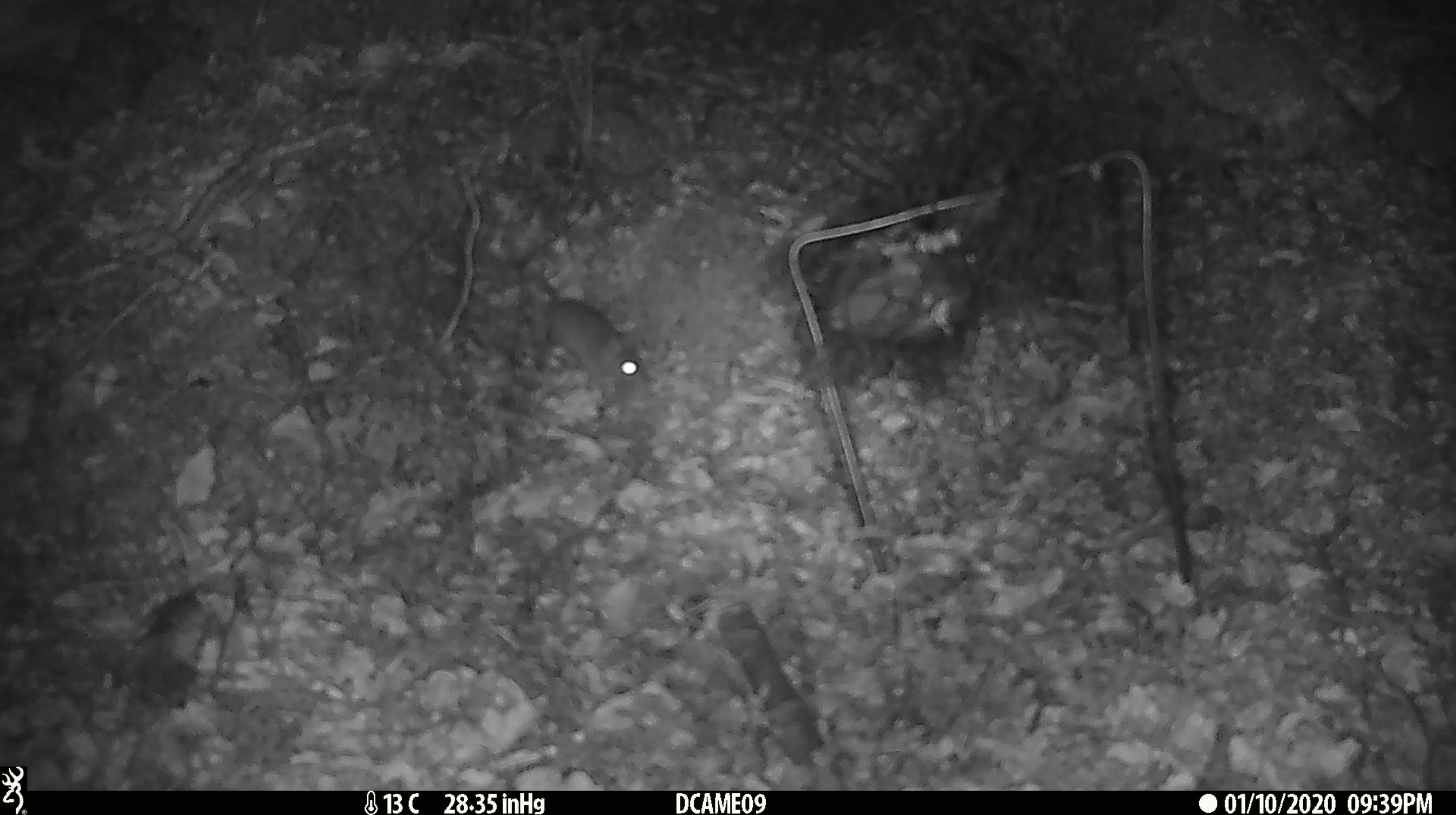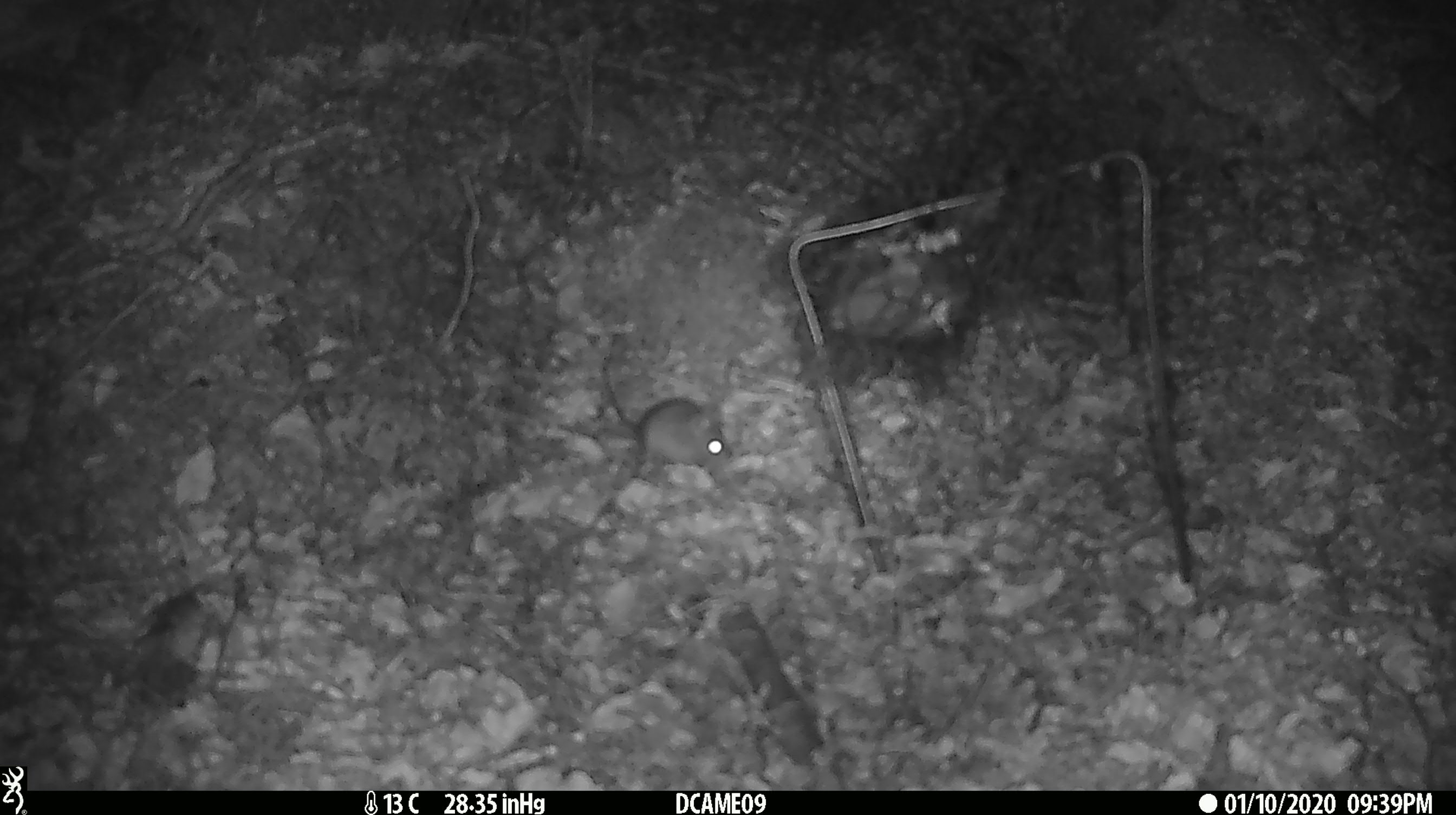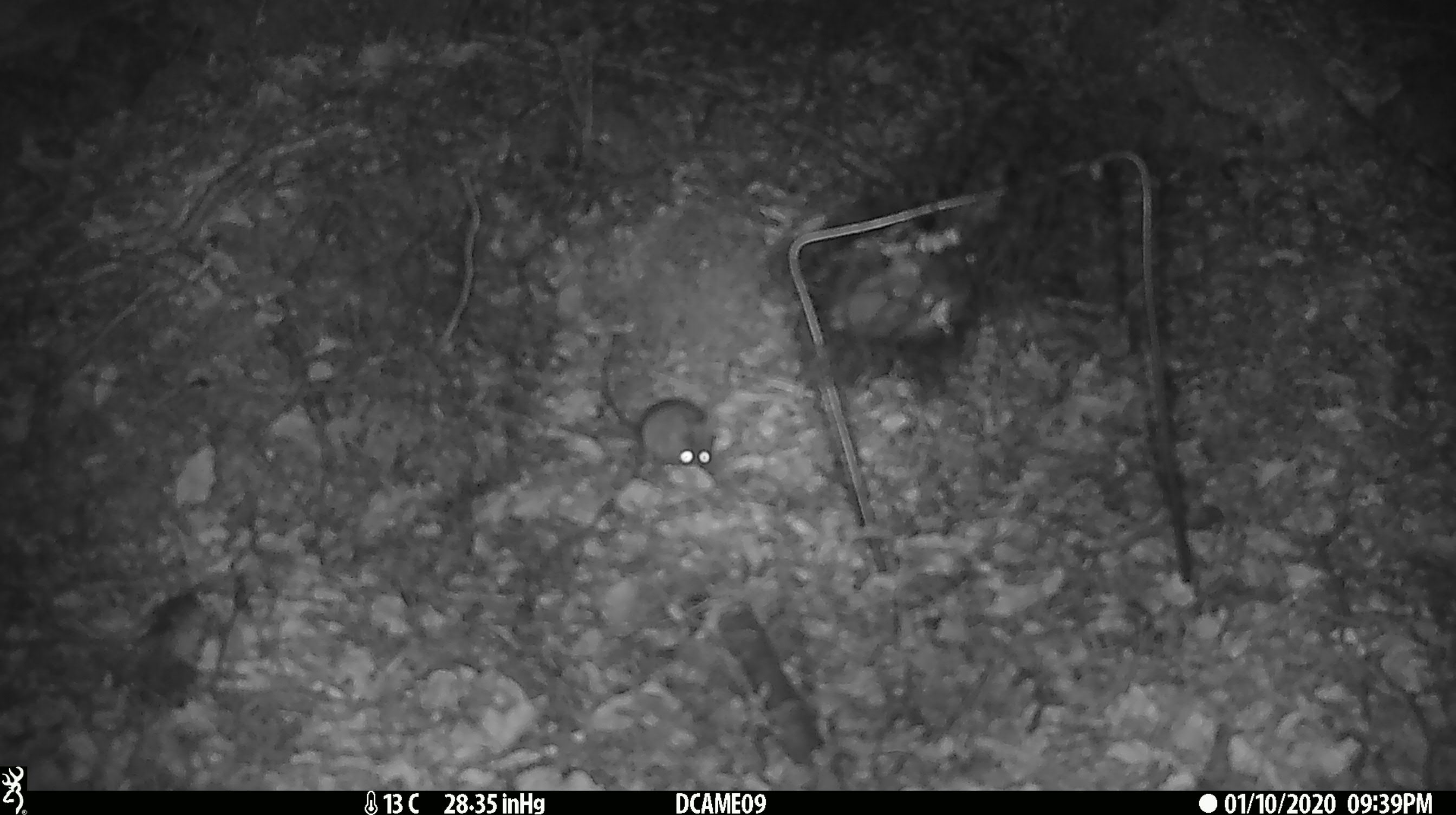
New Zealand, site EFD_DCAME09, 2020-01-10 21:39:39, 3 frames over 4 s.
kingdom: Animalia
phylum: Chordata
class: Mammalia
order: Rodentia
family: Muridae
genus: Mus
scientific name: Mus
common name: mouse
Mouse (Mus).